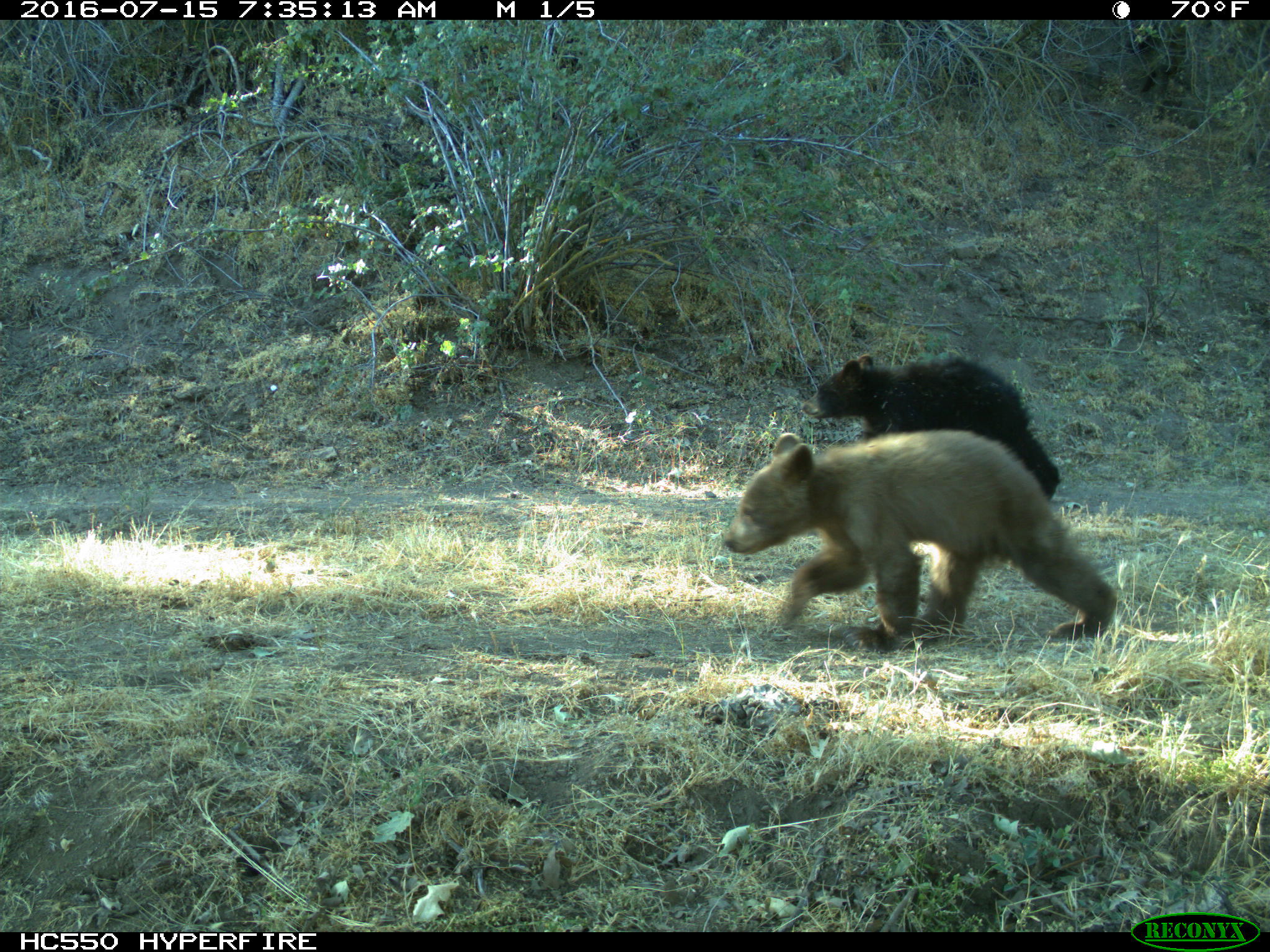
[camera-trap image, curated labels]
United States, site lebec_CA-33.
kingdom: Animalia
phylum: Chordata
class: Mammalia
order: Carnivora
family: Ursidae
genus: Ursus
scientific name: Ursus americanus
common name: american black bear